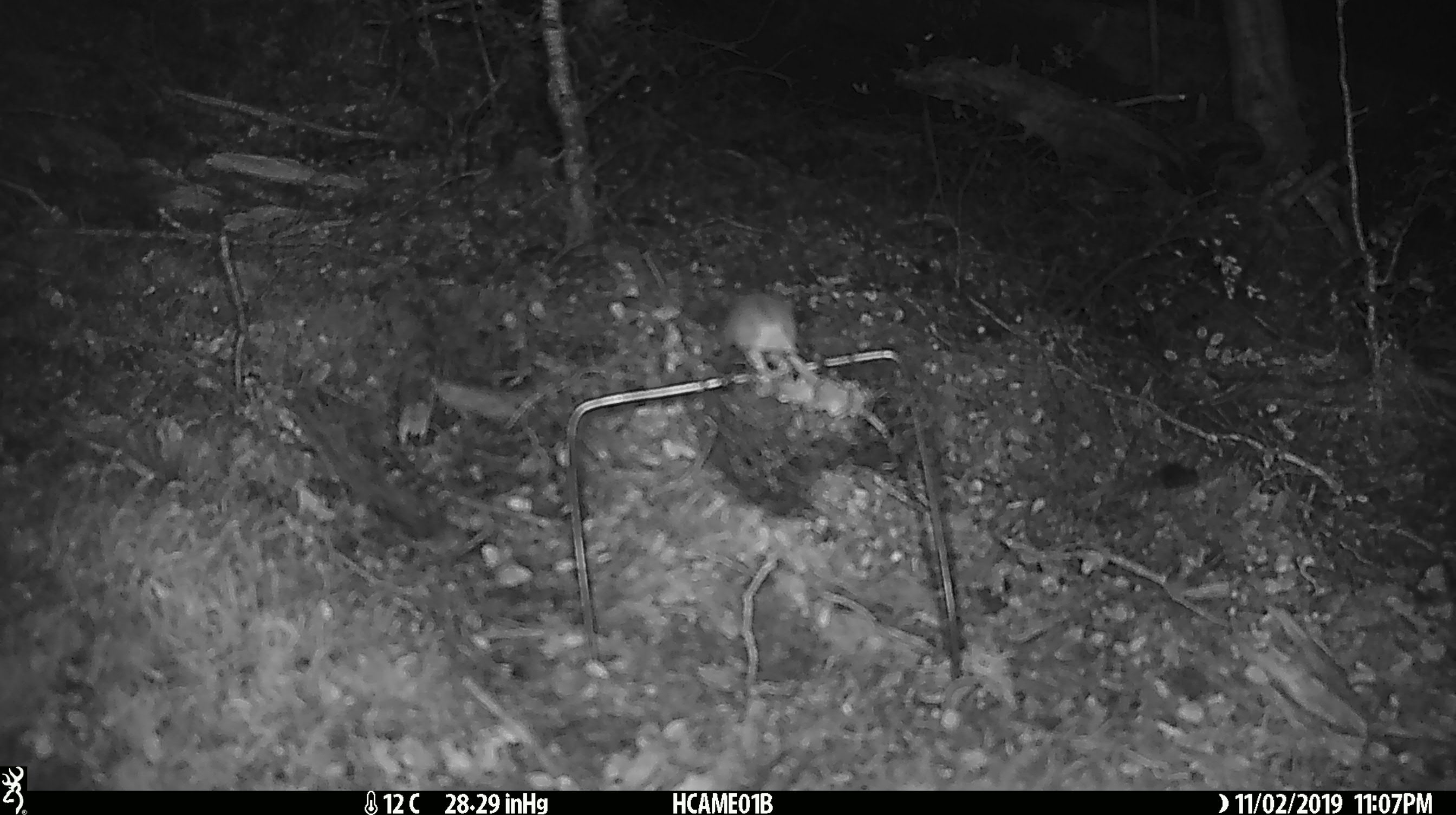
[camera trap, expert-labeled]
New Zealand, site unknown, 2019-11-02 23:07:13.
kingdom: Animalia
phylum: Chordata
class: Mammalia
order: Rodentia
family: Muridae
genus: Mus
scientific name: Mus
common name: mouse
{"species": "mouse (Mus)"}